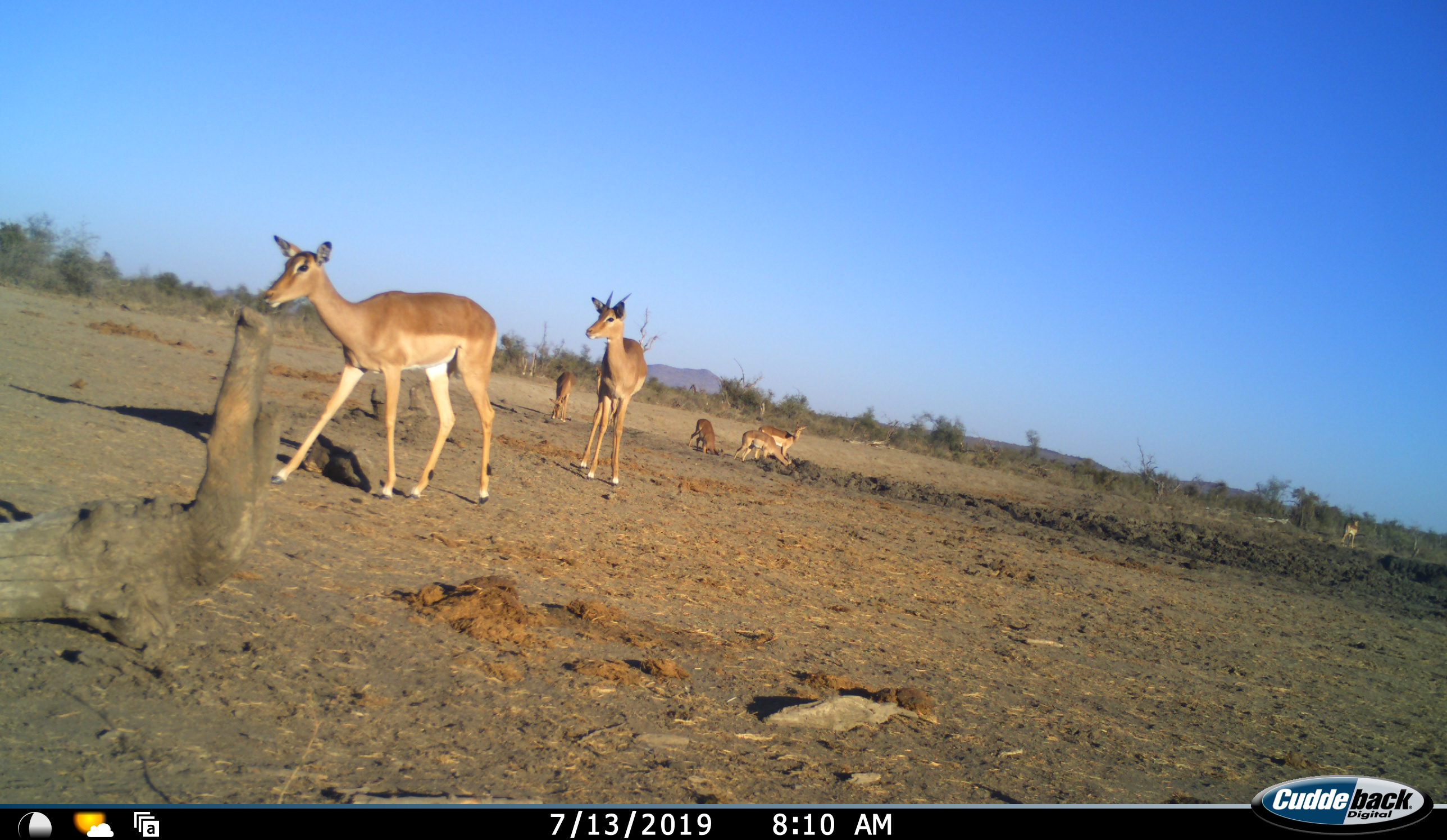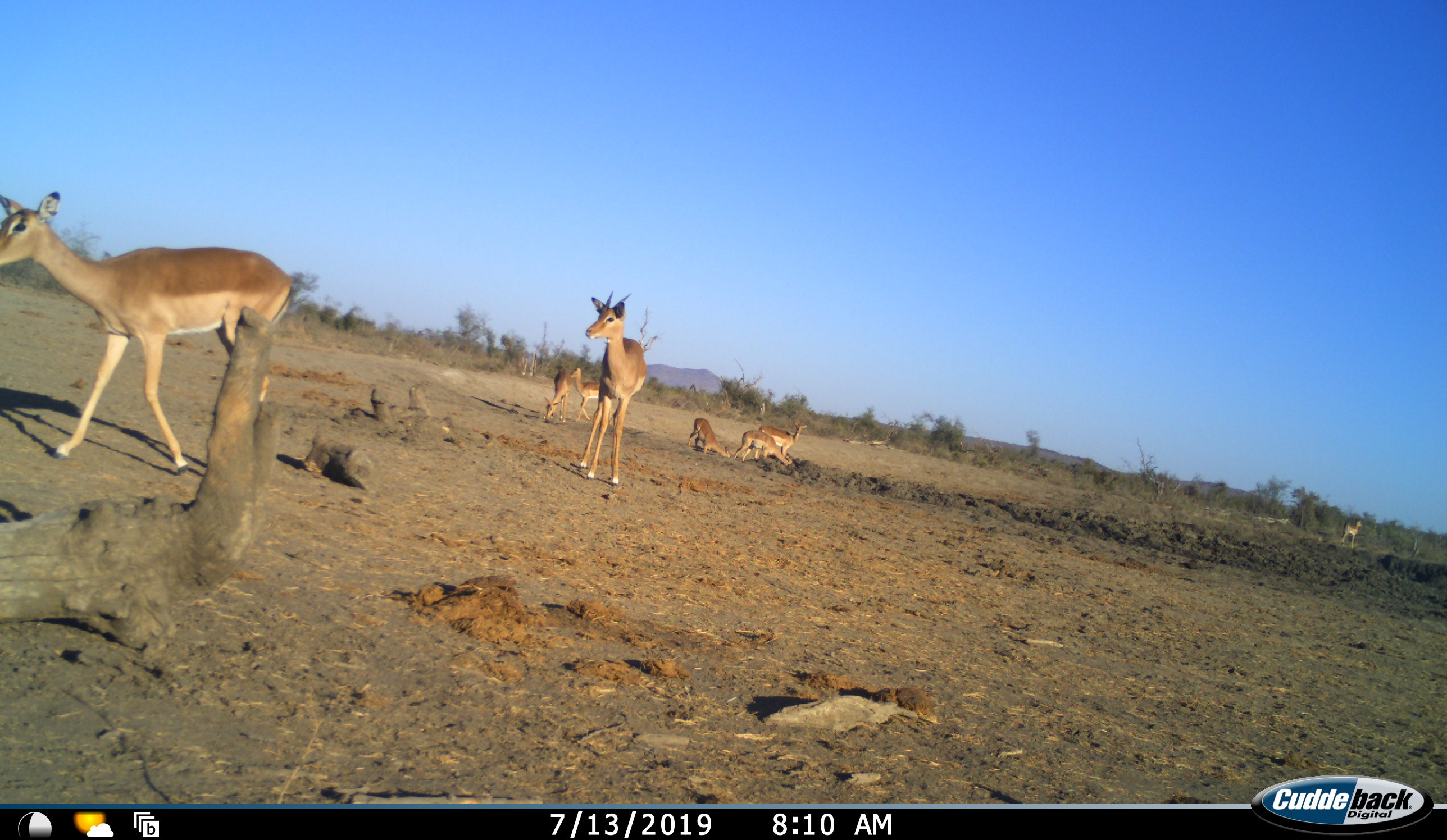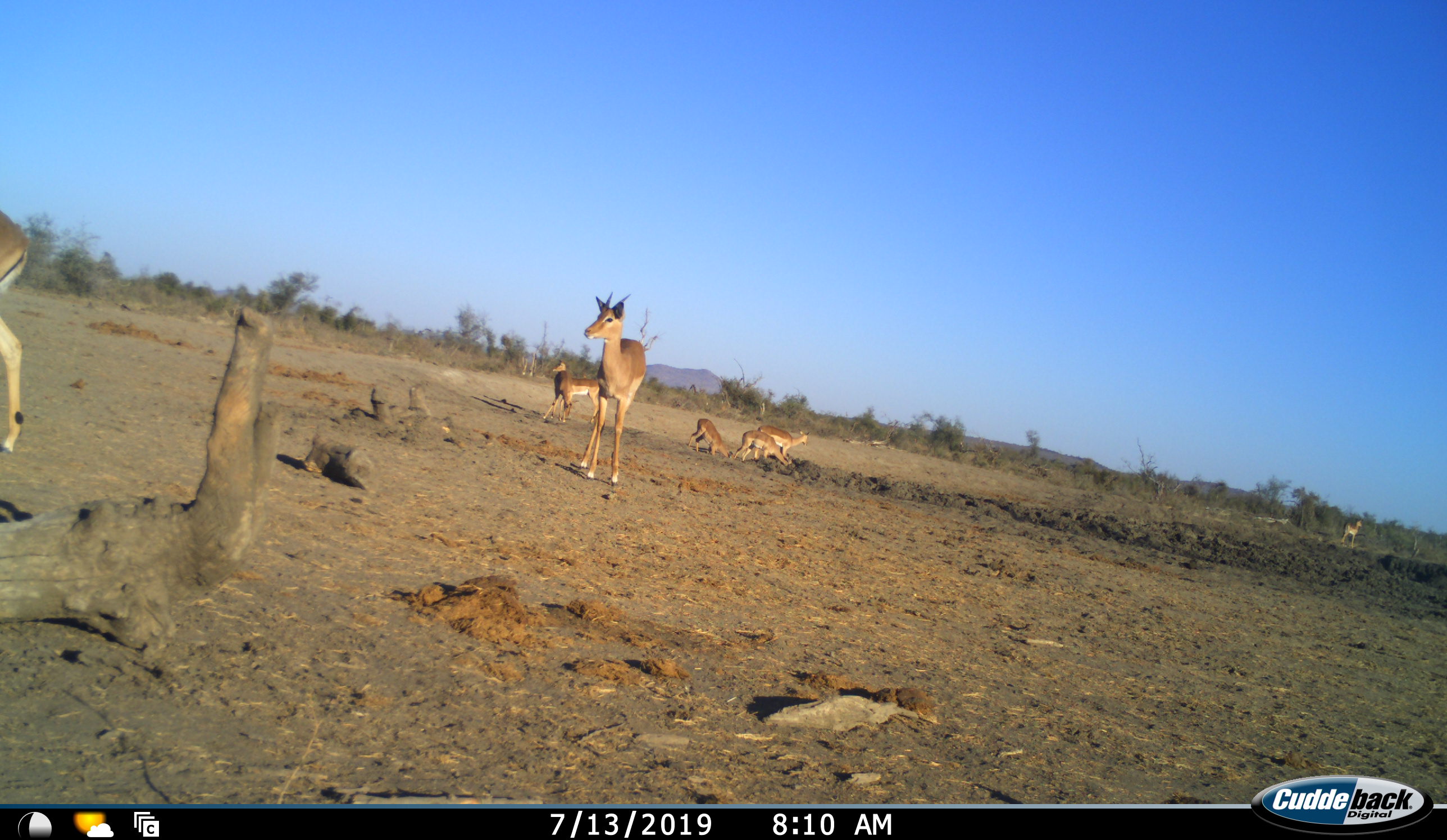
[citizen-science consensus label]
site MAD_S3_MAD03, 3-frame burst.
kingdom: Animalia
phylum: Chordata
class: Mammalia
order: Artiodactyla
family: Bovidae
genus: Aepyceros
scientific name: Aepyceros melampus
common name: impala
Impala (Aepyceros melampus), count 7. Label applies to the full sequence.